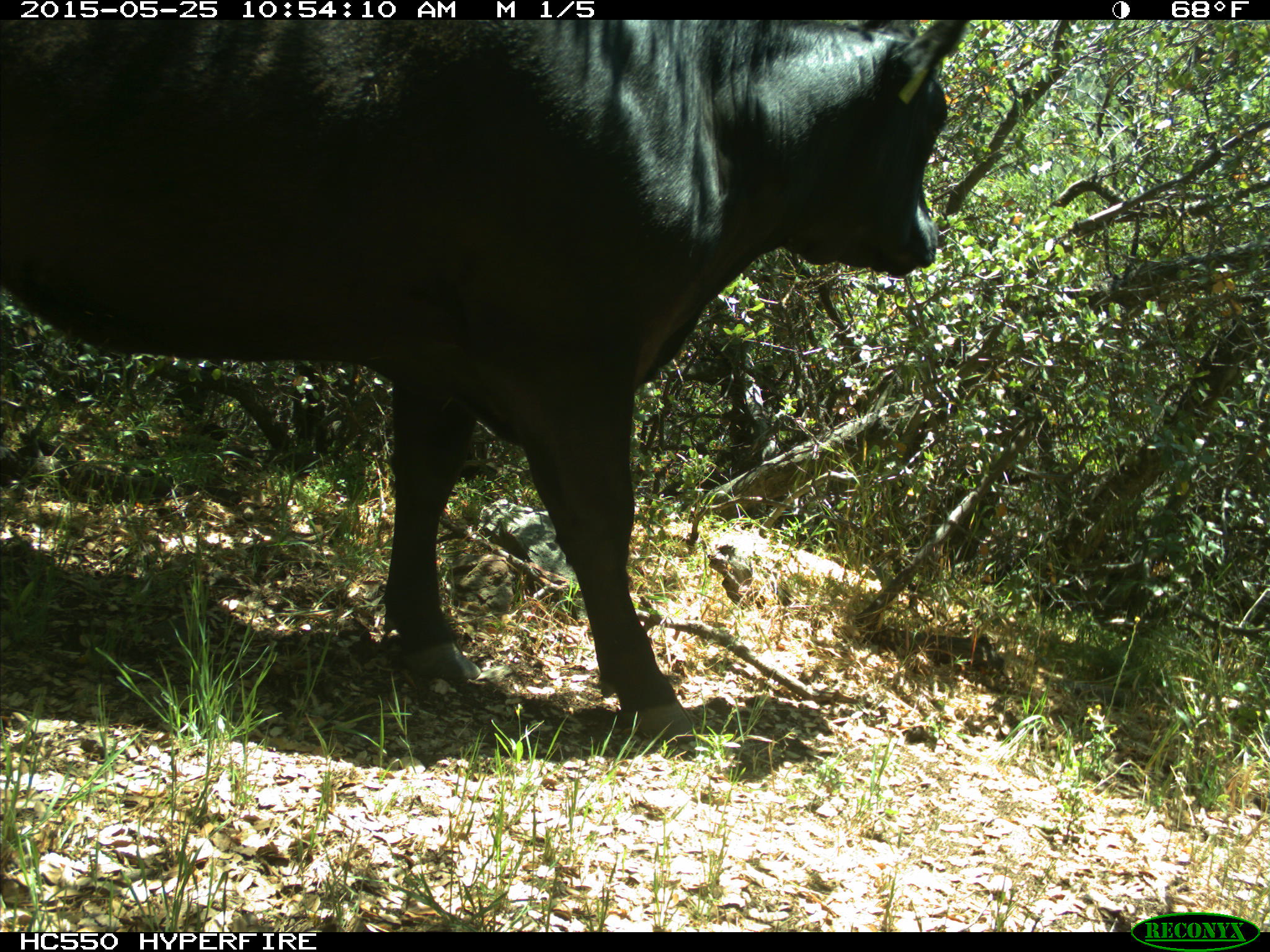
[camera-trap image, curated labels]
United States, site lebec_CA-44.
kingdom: Animalia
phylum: Chordata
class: Mammalia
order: Artiodactyla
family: Bovidae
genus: Bos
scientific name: Bos taurus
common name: domestic cow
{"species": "Bos taurus (domestic cow)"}